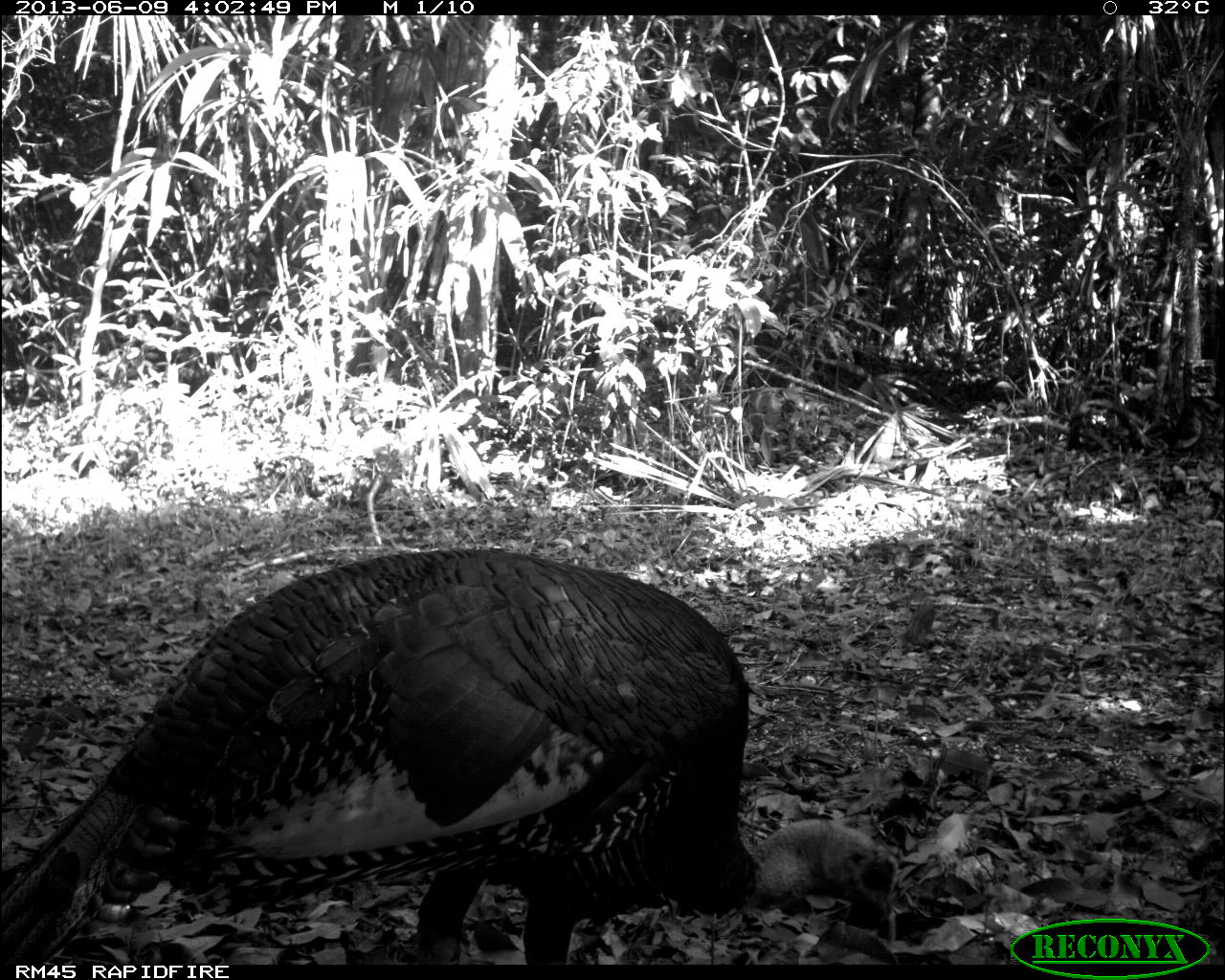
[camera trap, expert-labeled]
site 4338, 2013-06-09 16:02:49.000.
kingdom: Animalia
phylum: Chordata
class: Aves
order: Galliformes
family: Phasianidae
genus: Meleagris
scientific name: Meleagris ocellata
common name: ocellated turkey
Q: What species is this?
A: Meleagris ocellata (ocellated turkey).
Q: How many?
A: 1.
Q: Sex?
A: Male.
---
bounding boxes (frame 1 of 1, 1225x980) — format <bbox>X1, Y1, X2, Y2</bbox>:
meleagris ocellata: <bbox>0, 541, 906, 963</bbox>